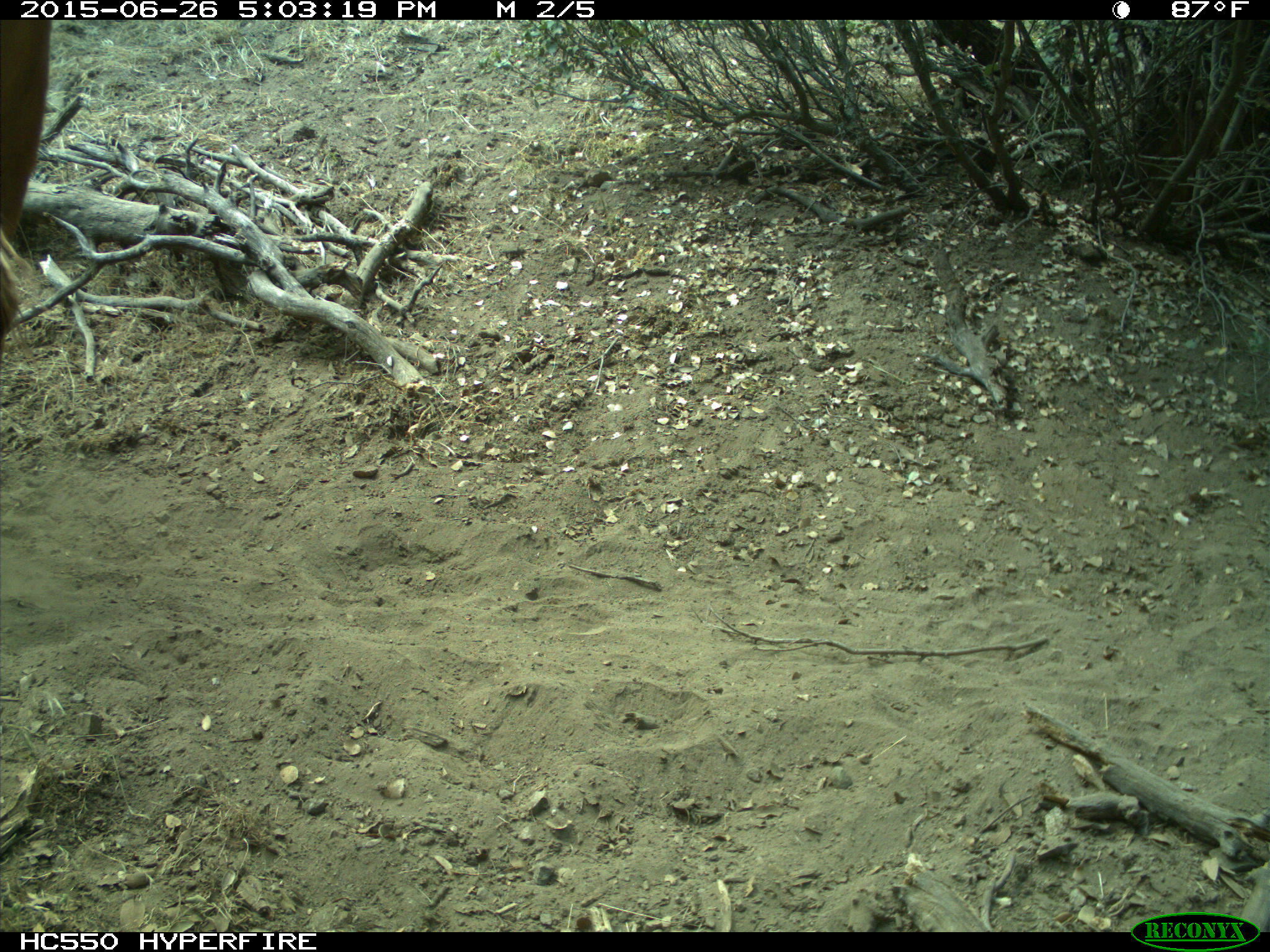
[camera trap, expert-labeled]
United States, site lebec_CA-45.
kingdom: Animalia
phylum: Chordata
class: Mammalia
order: Artiodactyla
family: Bovidae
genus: Bos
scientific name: Bos taurus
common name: domestic cow